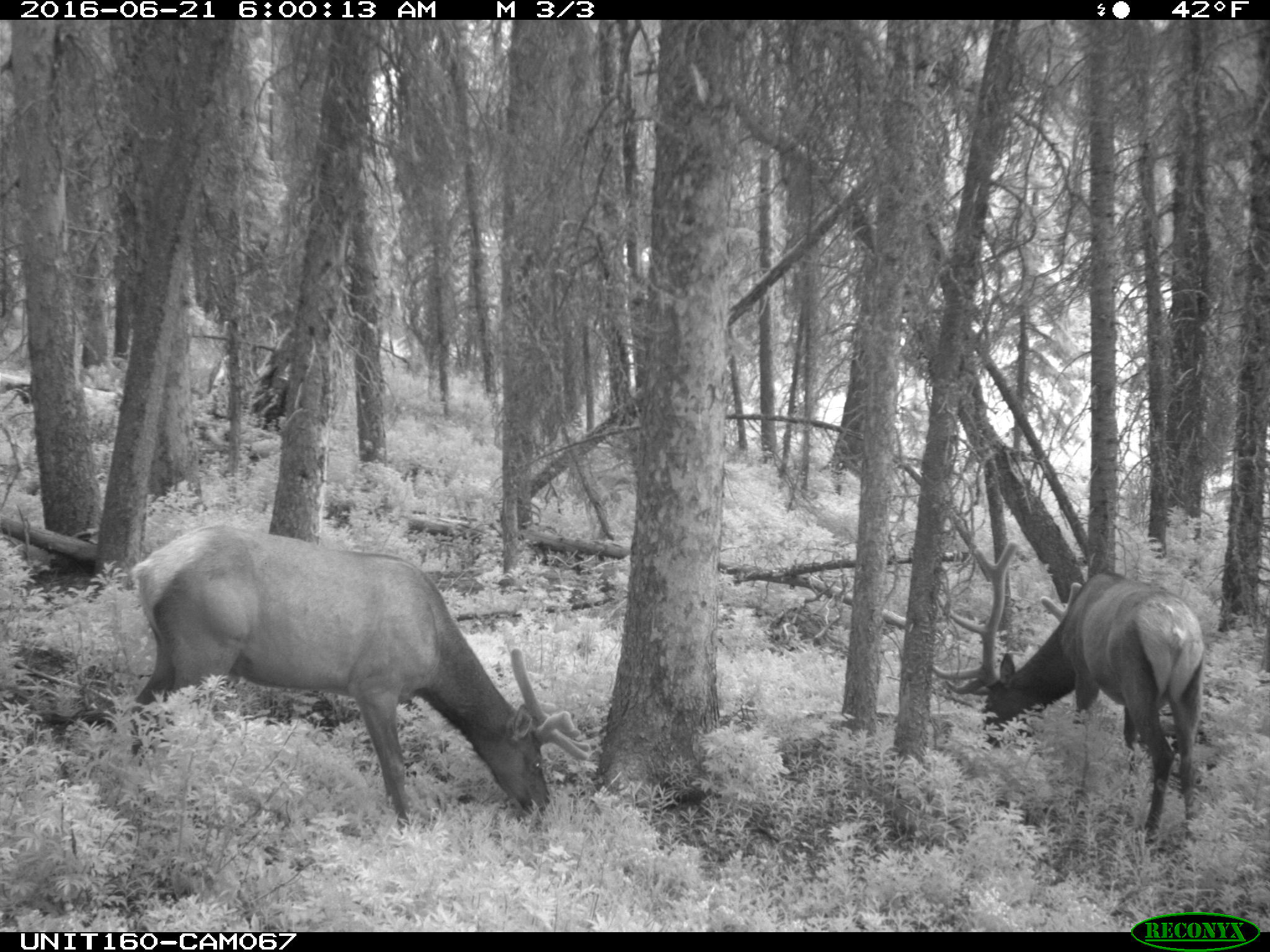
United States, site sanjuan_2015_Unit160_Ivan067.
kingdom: Animalia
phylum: Chordata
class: Mammalia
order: Artiodactyla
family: Cervidae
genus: Cervus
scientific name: Cervus elaphus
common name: red deer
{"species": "Cervus elaphus (red deer)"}